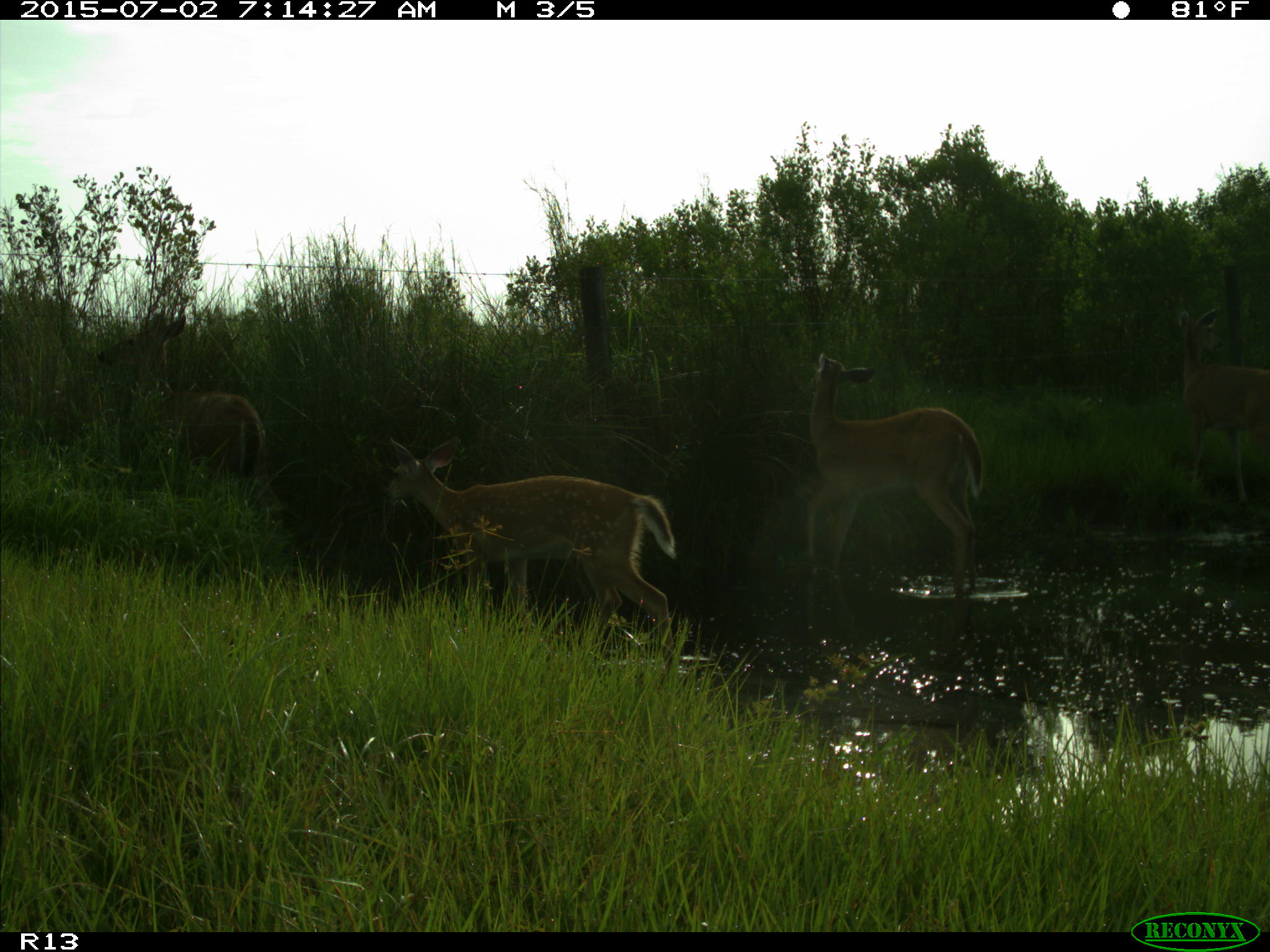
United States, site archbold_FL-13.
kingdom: Animalia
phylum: Chordata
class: Mammalia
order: Artiodactyla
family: Cervidae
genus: Odocoileus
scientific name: Odocoileus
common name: deer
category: unidentified deer